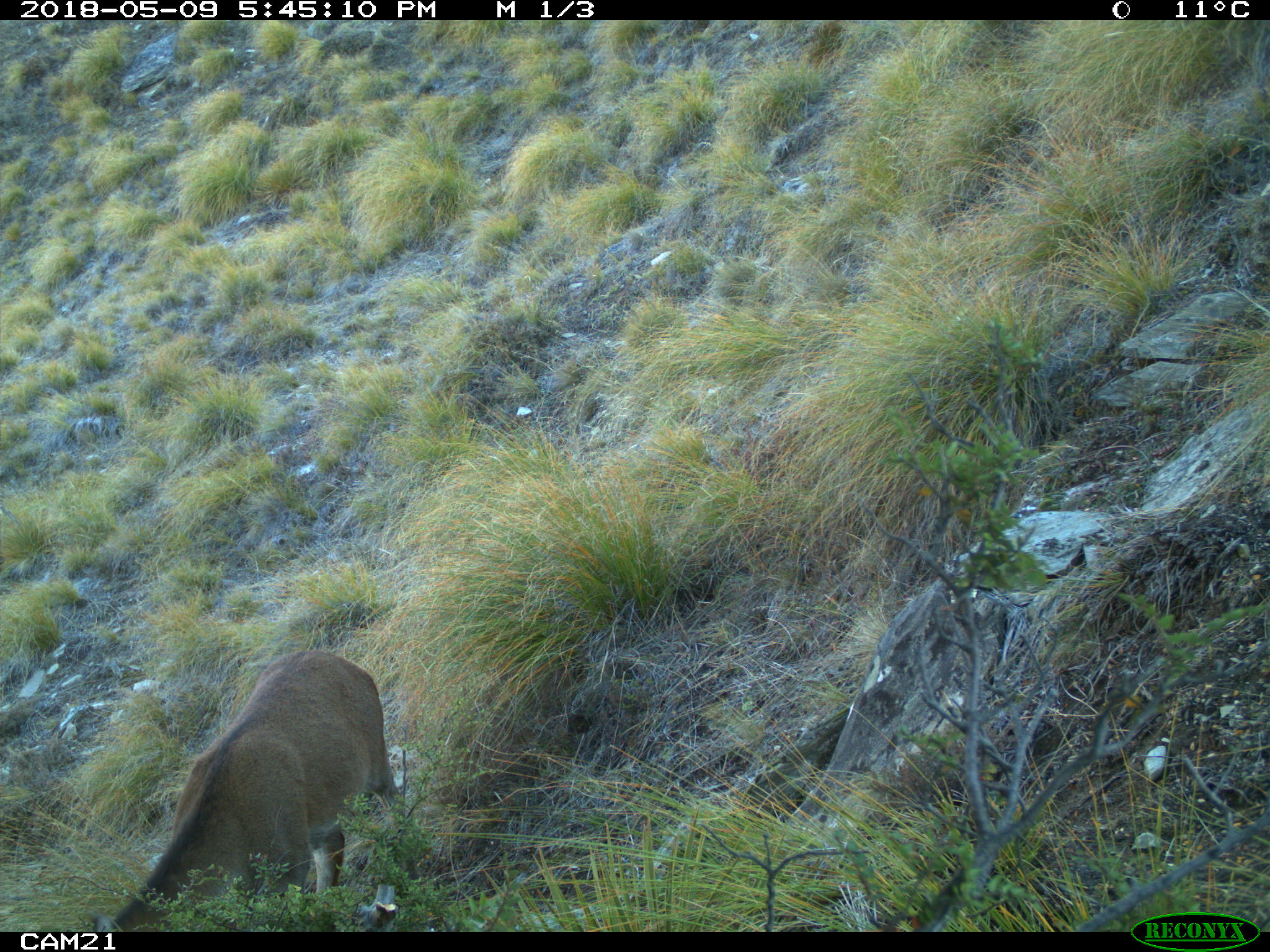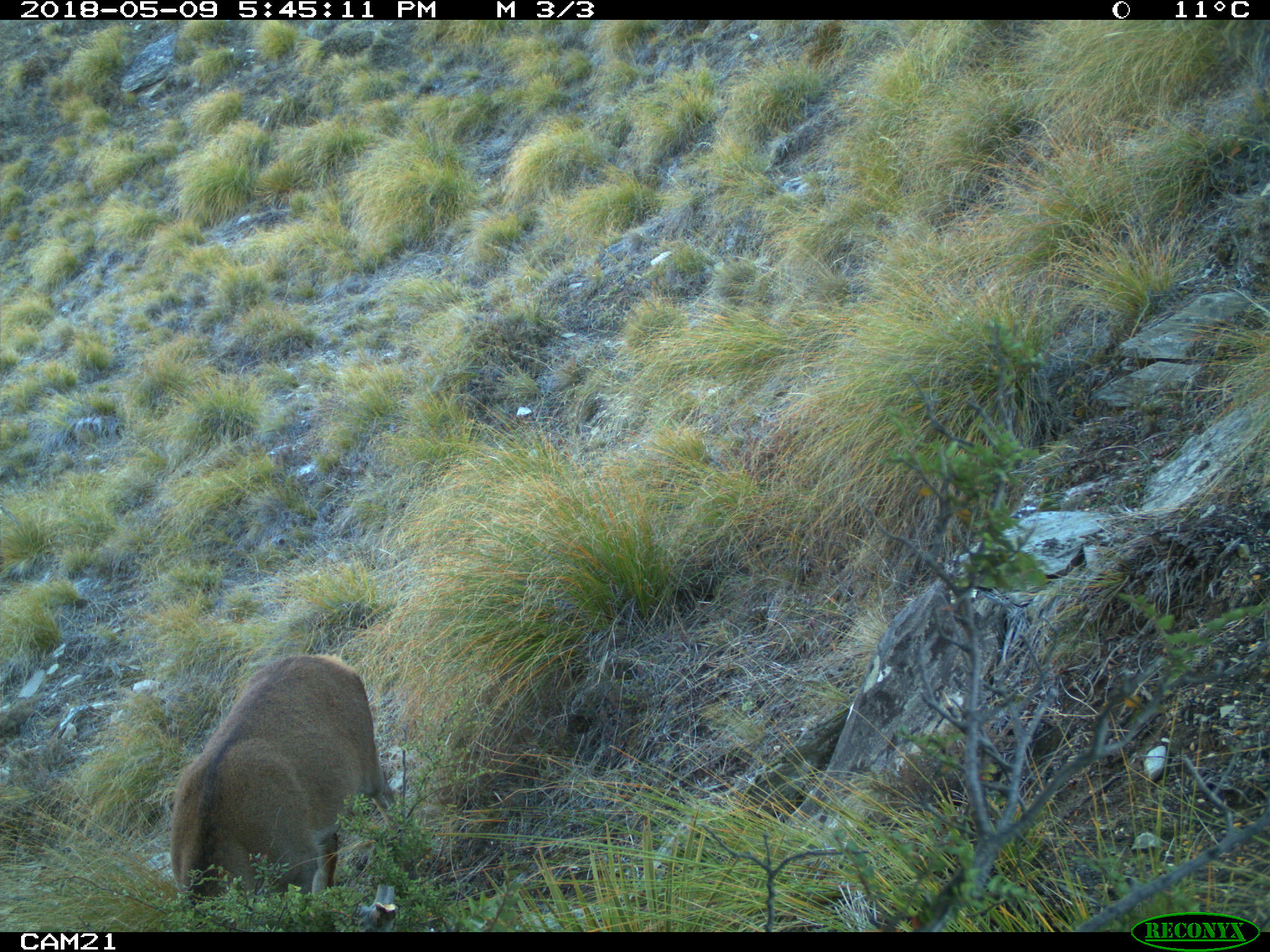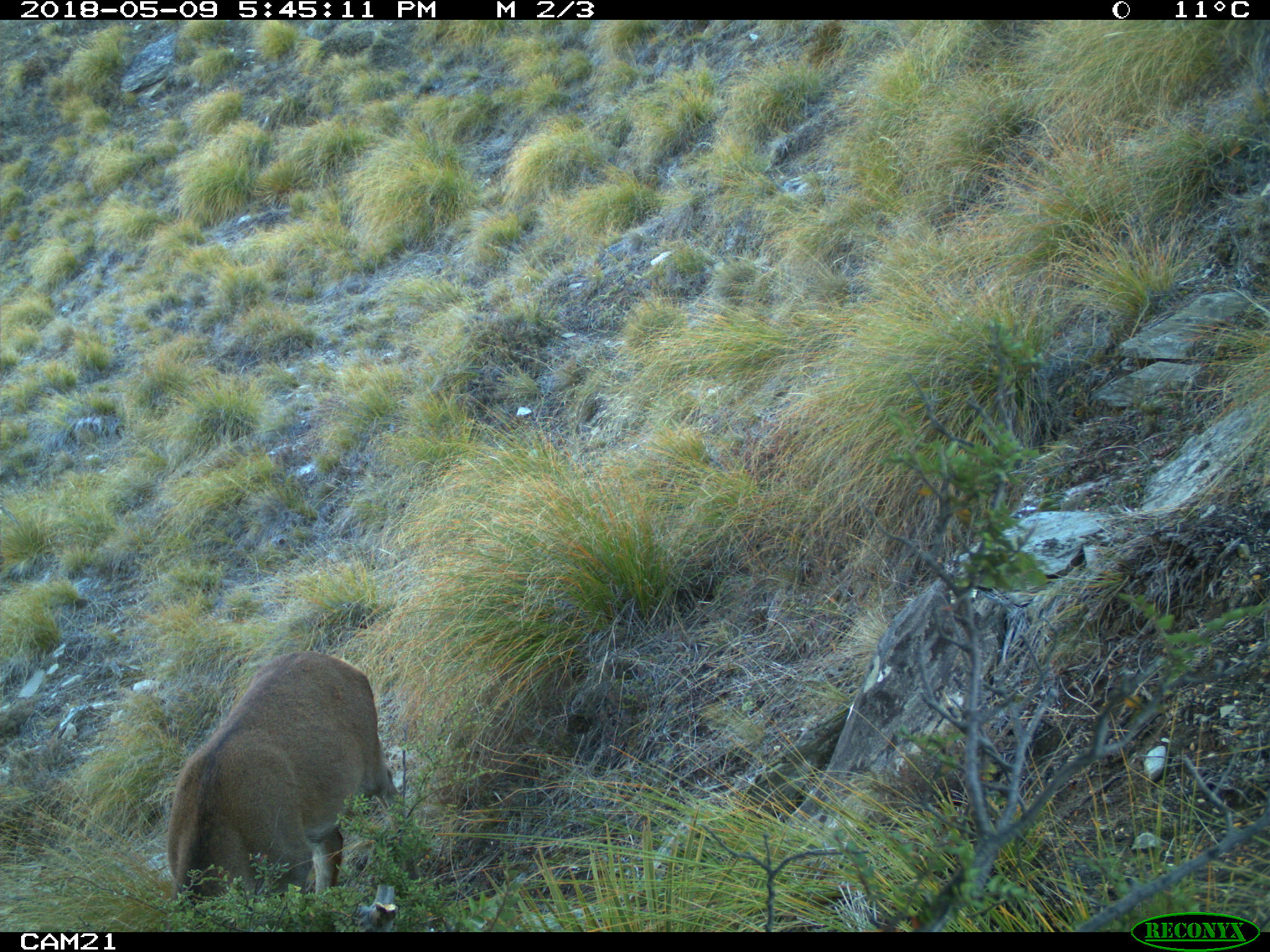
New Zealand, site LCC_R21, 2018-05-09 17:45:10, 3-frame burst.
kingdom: Animalia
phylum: Chordata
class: Mammalia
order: Artiodactyla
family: Cervidae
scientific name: Cervidae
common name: deer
Deer (Cervidae).